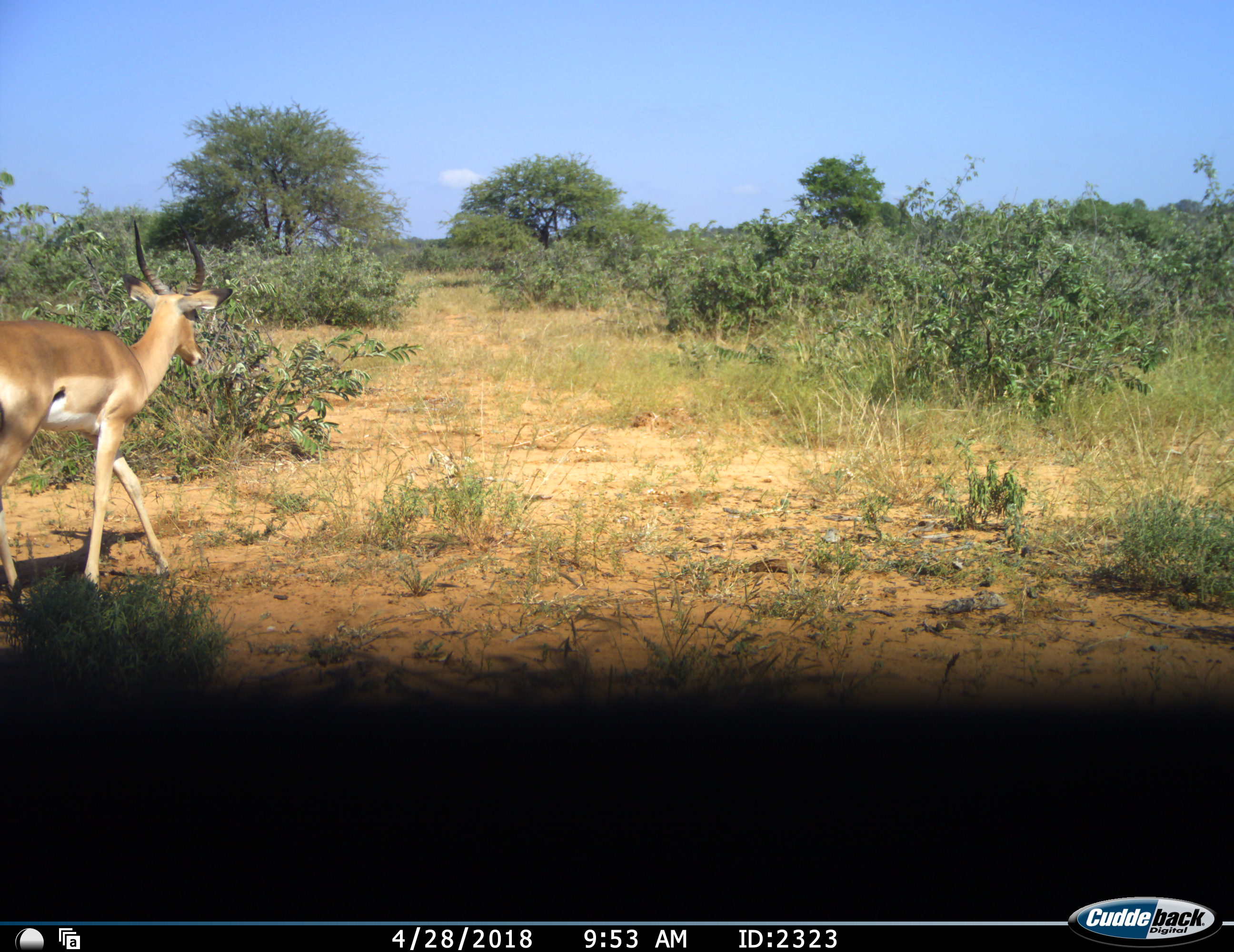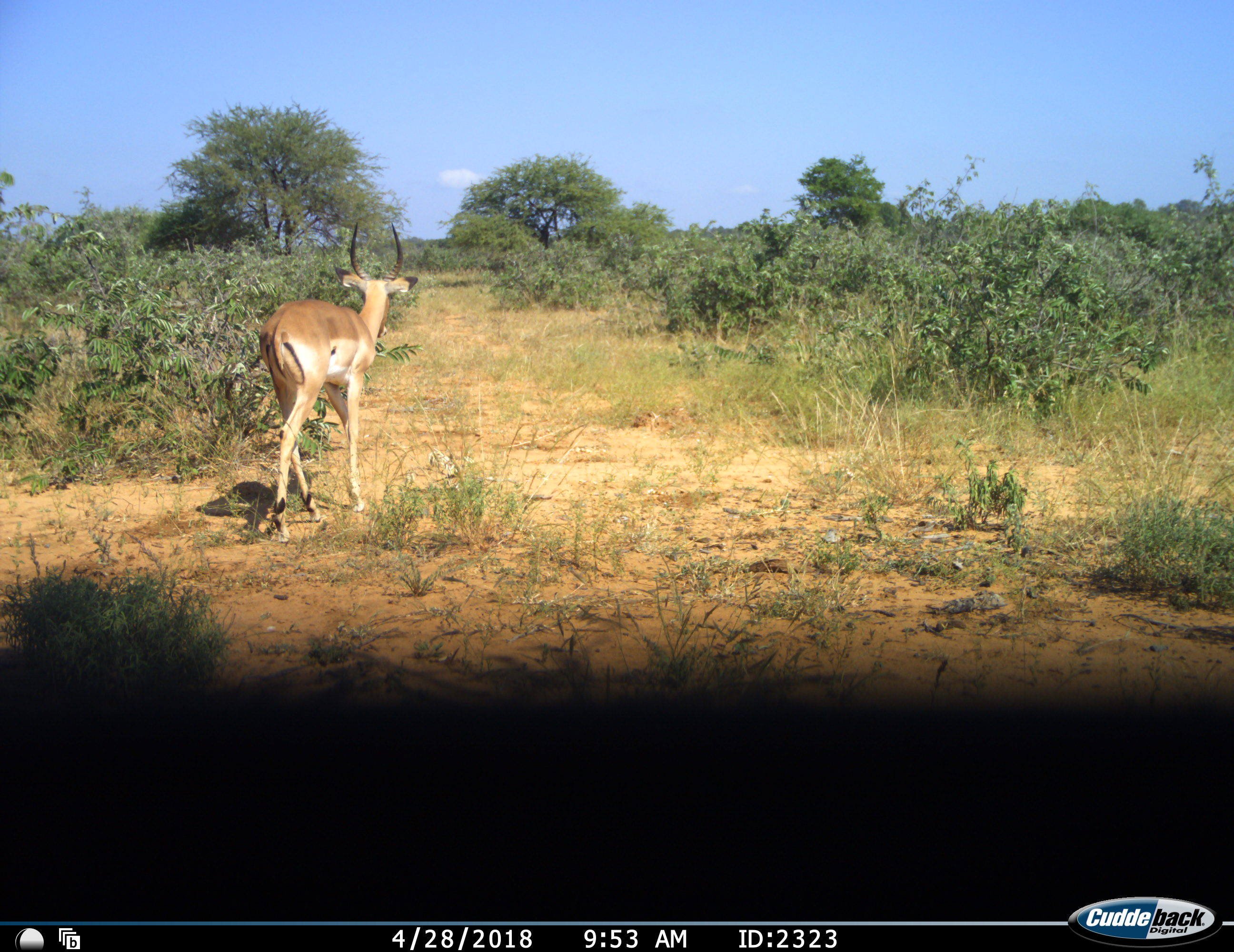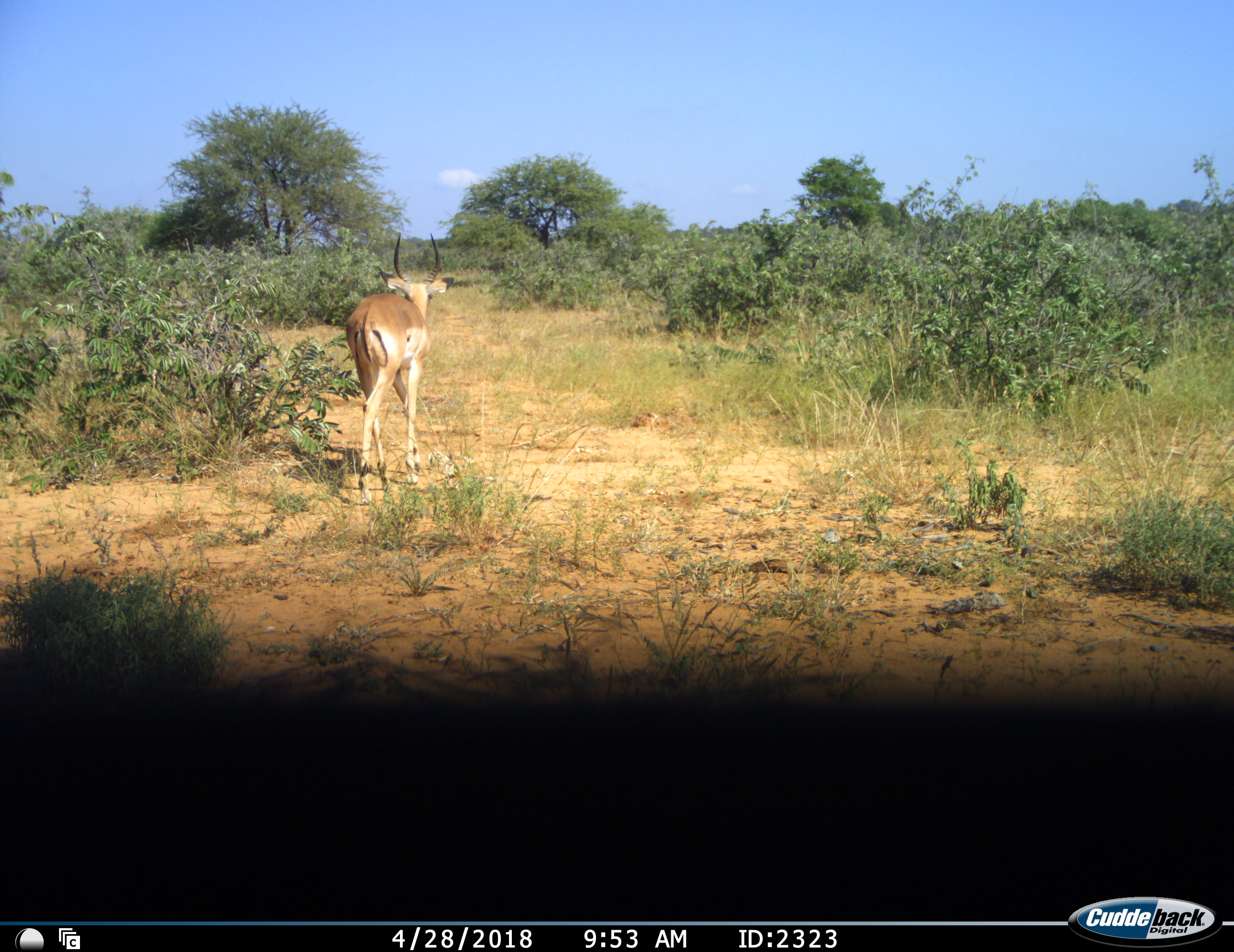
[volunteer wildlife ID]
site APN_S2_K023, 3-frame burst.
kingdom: Animalia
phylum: Chordata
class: Mammalia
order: Artiodactyla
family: Bovidae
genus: Aepyceros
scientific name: Aepyceros melampus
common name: impala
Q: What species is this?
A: Impala (Aepyceros melampus).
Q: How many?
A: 1.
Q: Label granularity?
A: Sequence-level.